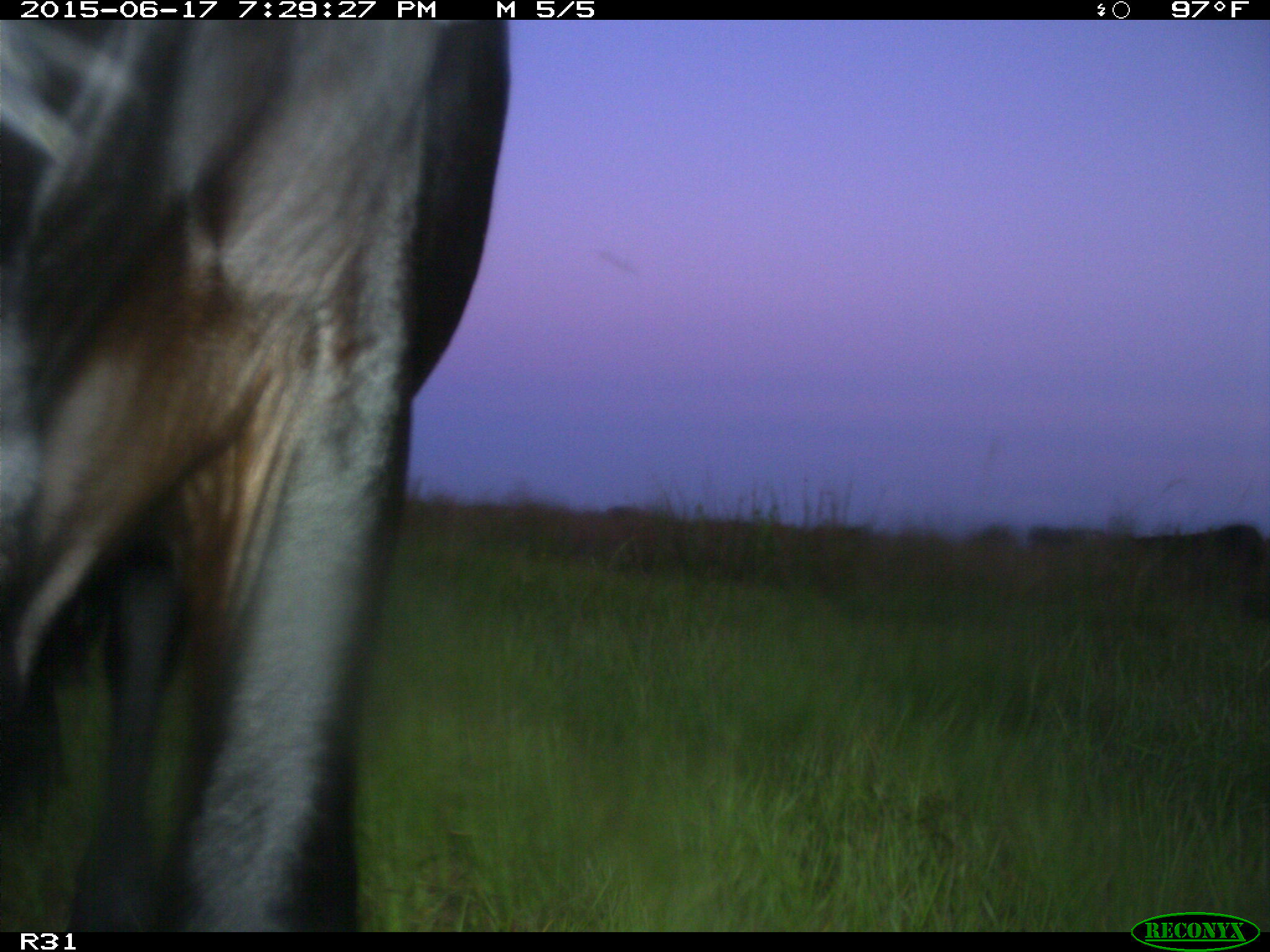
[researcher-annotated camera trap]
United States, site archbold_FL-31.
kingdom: Animalia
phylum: Chordata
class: Mammalia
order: Artiodactyla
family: Bovidae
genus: Bos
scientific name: Bos taurus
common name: domestic cow